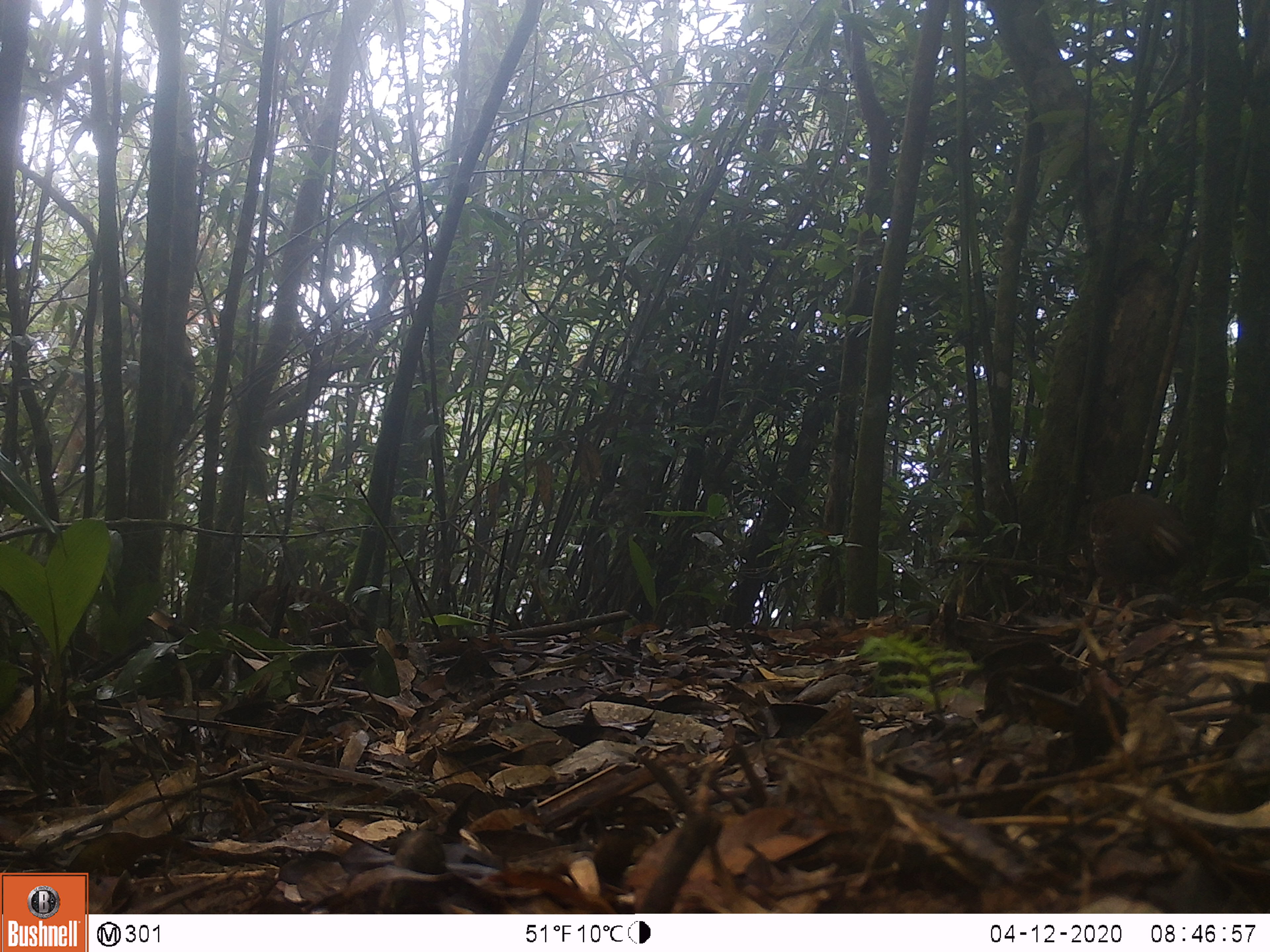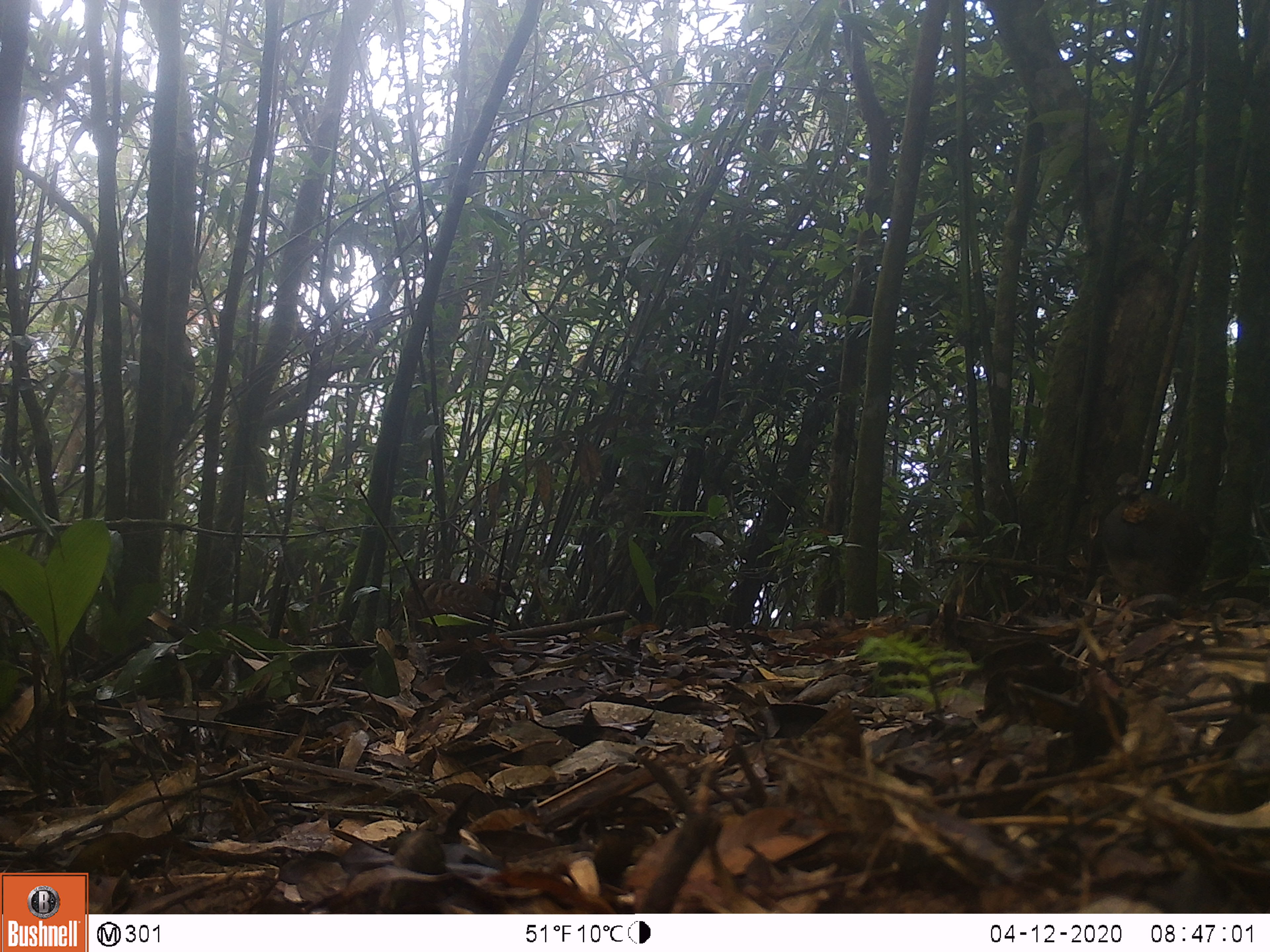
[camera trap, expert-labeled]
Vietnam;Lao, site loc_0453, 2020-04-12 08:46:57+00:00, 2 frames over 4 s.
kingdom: Animalia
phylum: Chordata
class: Aves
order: Galliformes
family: Phasianidae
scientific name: Phasianidae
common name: partridge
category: unidentified partridge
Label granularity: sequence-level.